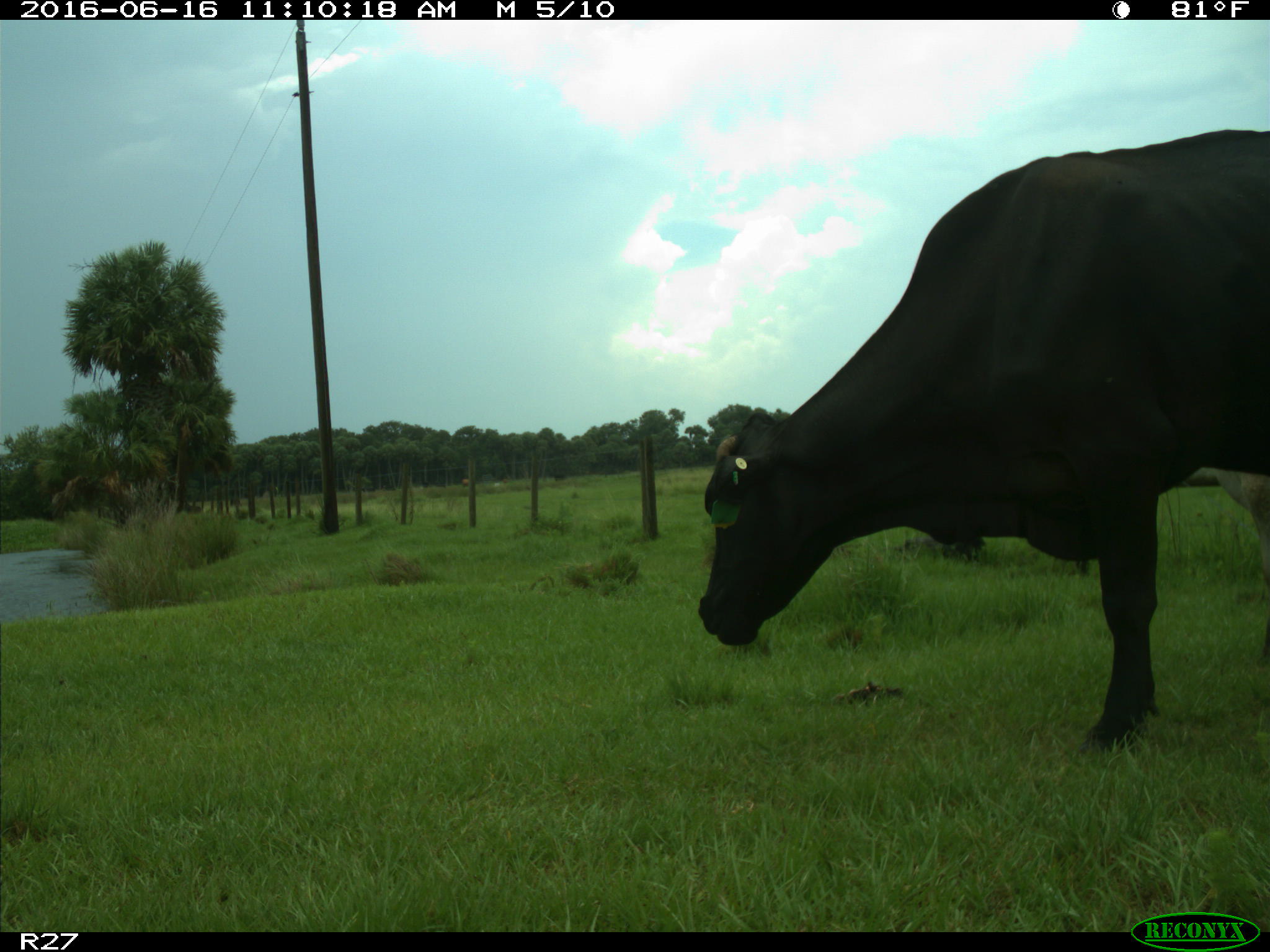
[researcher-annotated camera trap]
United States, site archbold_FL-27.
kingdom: Animalia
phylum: Chordata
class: Mammalia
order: Artiodactyla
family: Bovidae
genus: Bos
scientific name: Bos taurus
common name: domestic cow